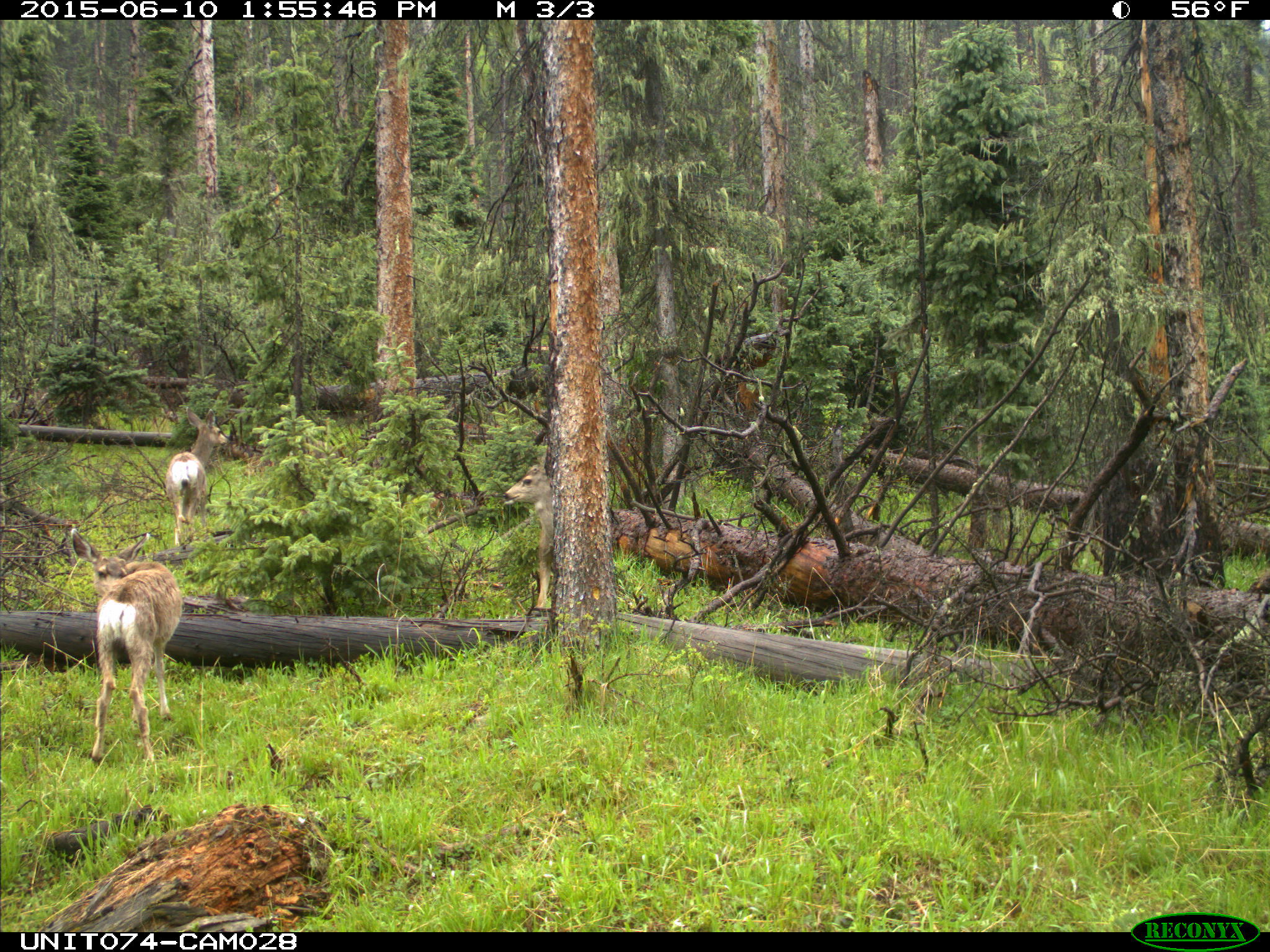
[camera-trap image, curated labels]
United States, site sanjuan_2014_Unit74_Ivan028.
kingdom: Animalia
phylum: Chordata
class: Mammalia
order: Artiodactyla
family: Cervidae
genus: Odocoileus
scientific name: Odocoileus hemionus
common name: mule deer